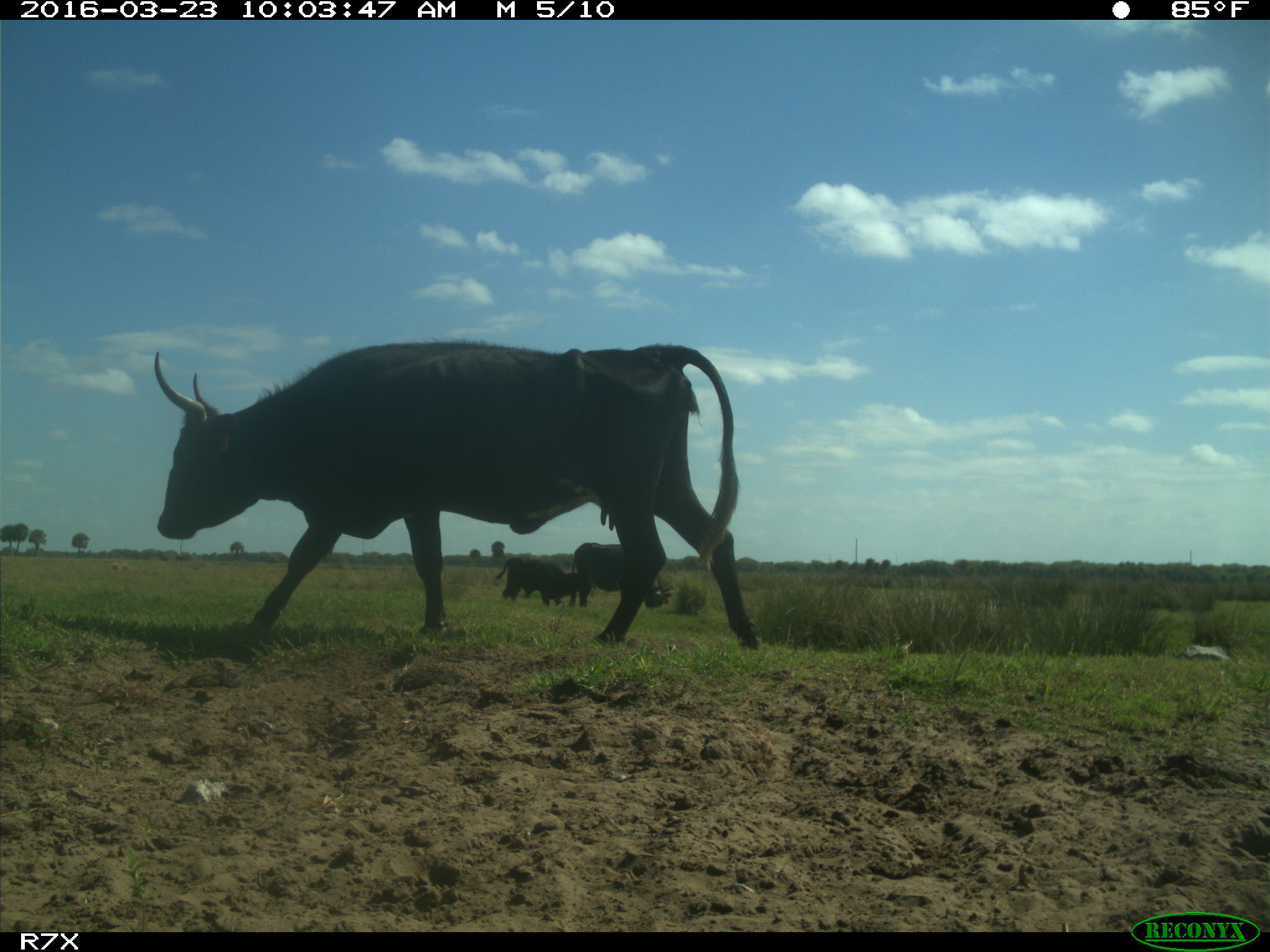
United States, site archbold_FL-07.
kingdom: Animalia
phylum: Chordata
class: Mammalia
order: Artiodactyla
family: Bovidae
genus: Bos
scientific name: Bos taurus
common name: domestic cow